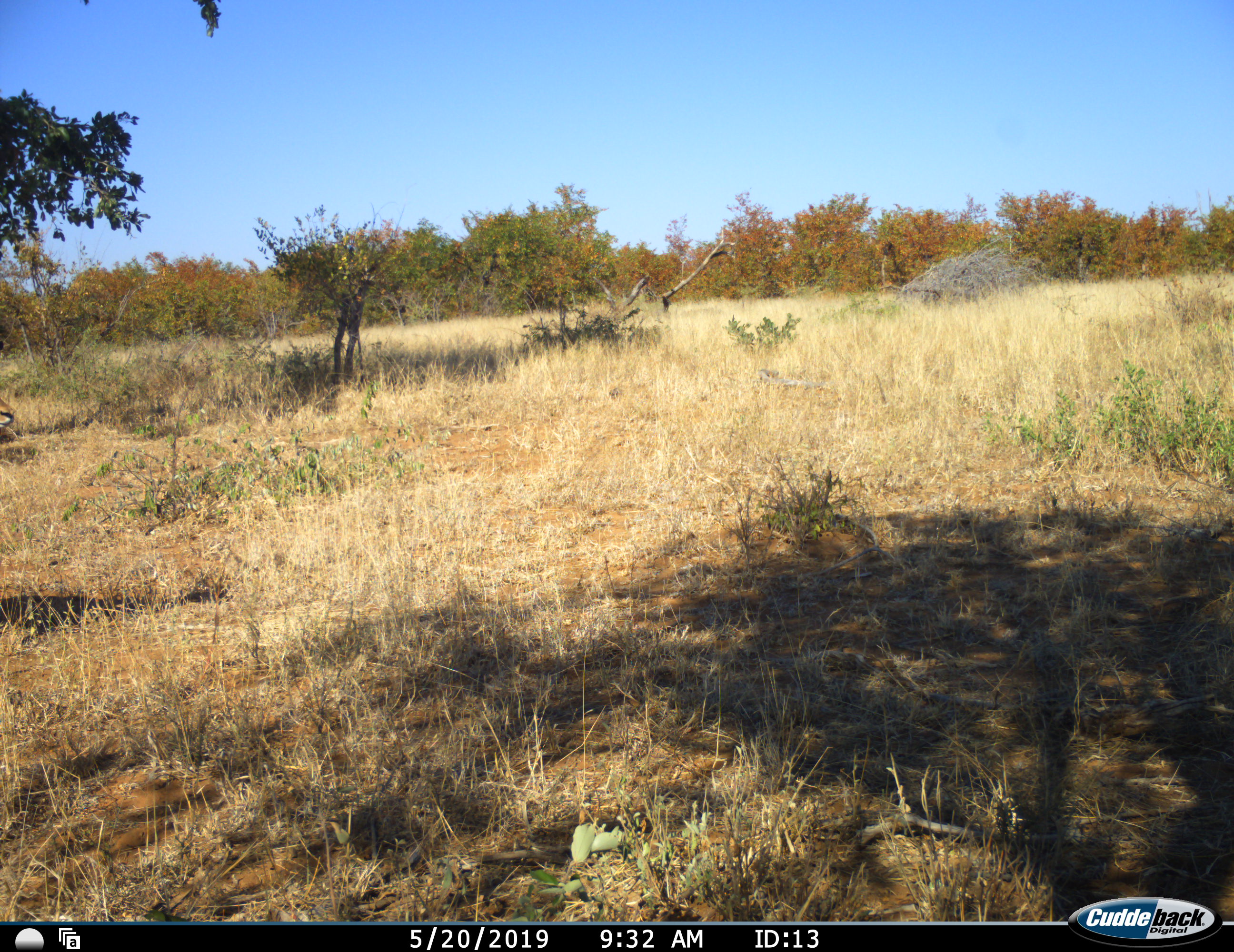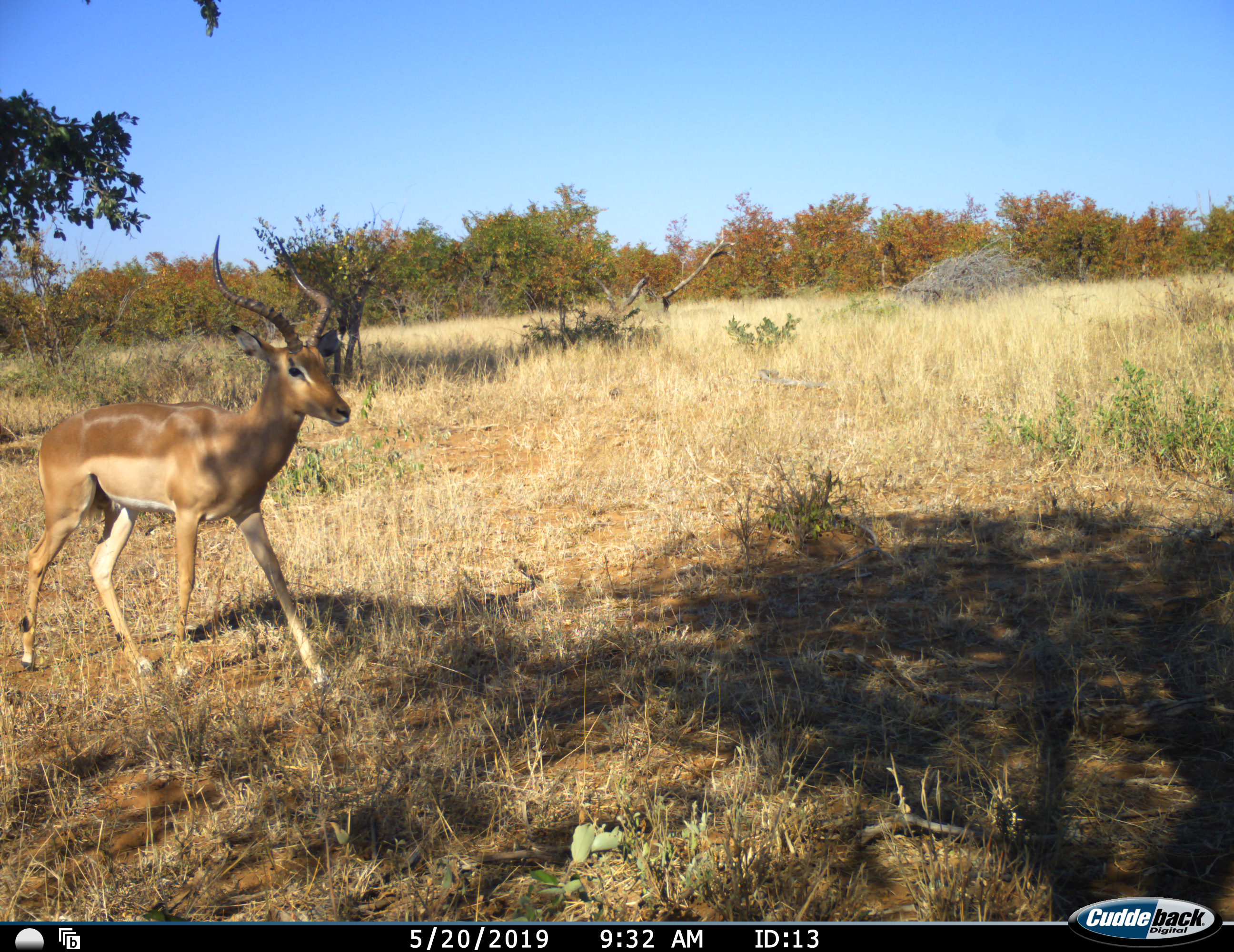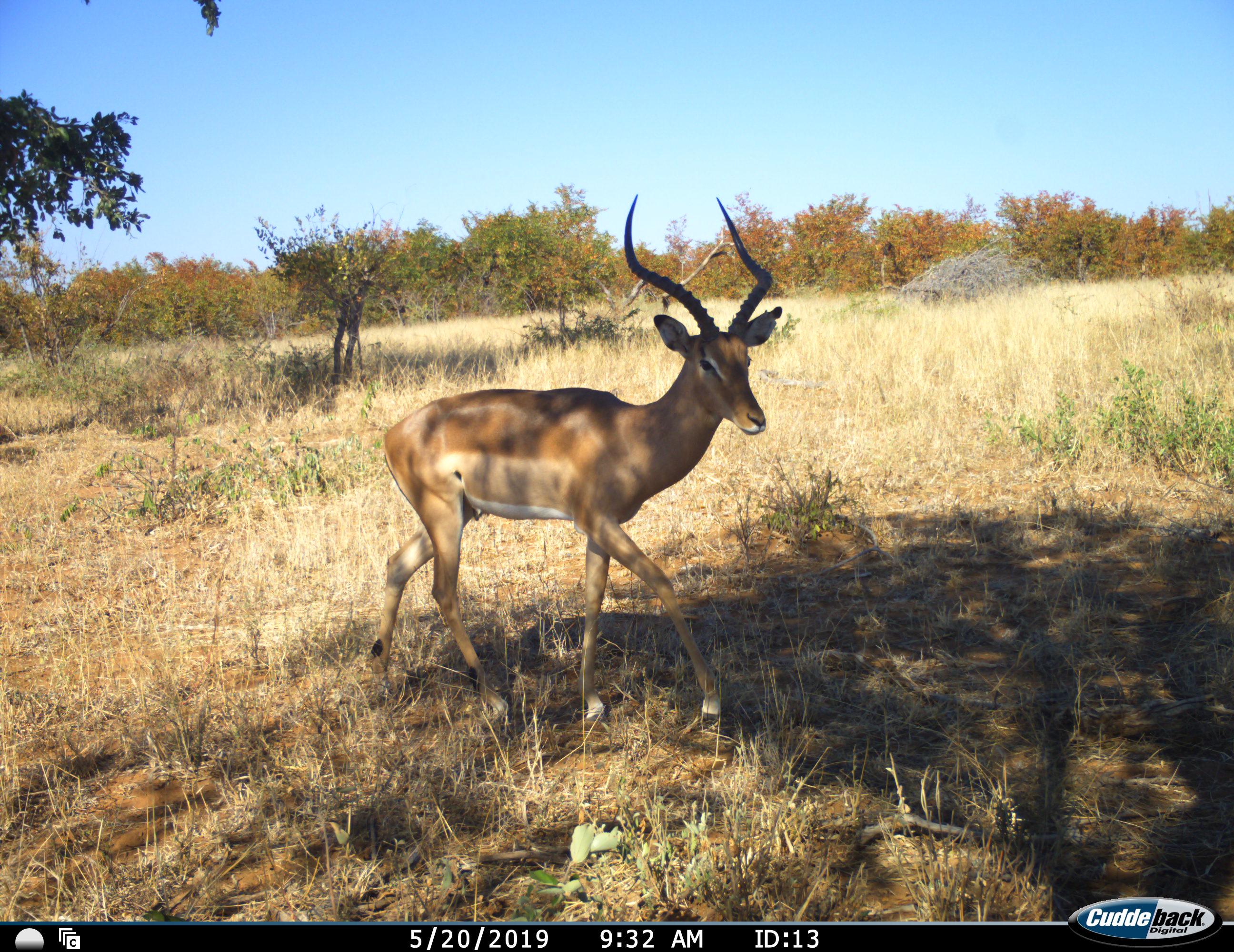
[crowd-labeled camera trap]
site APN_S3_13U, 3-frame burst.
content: unidentified animal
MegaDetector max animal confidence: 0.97